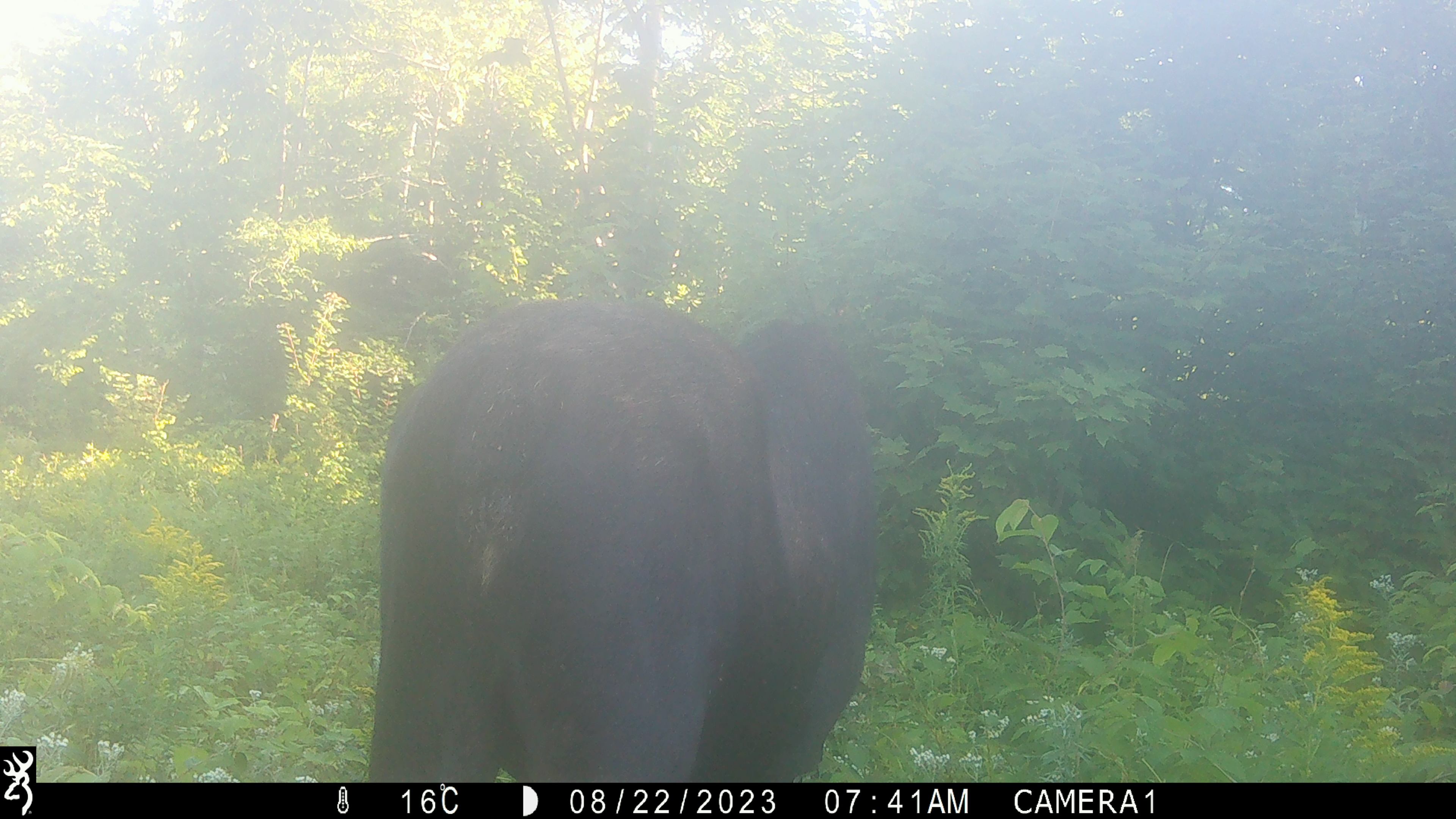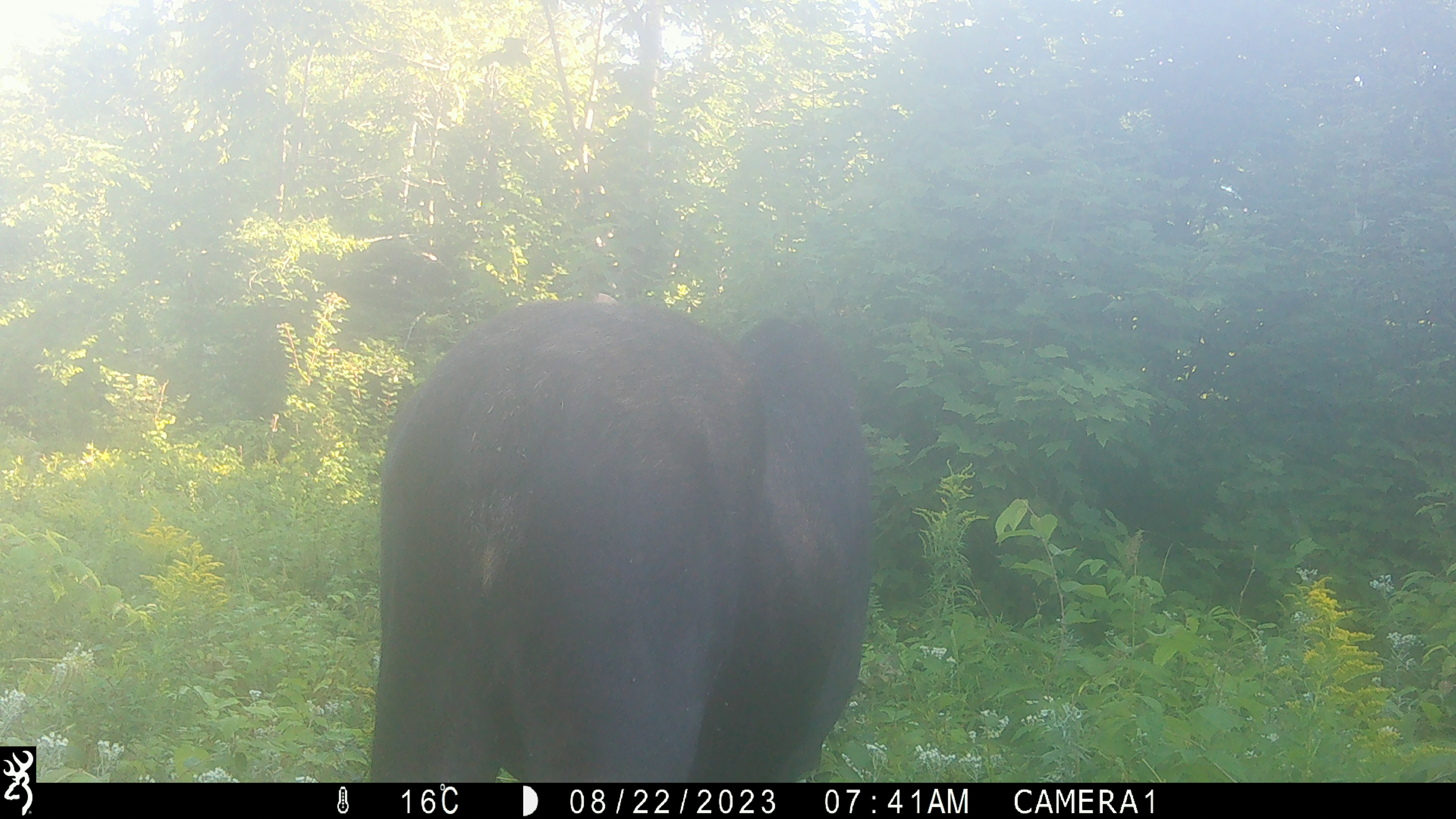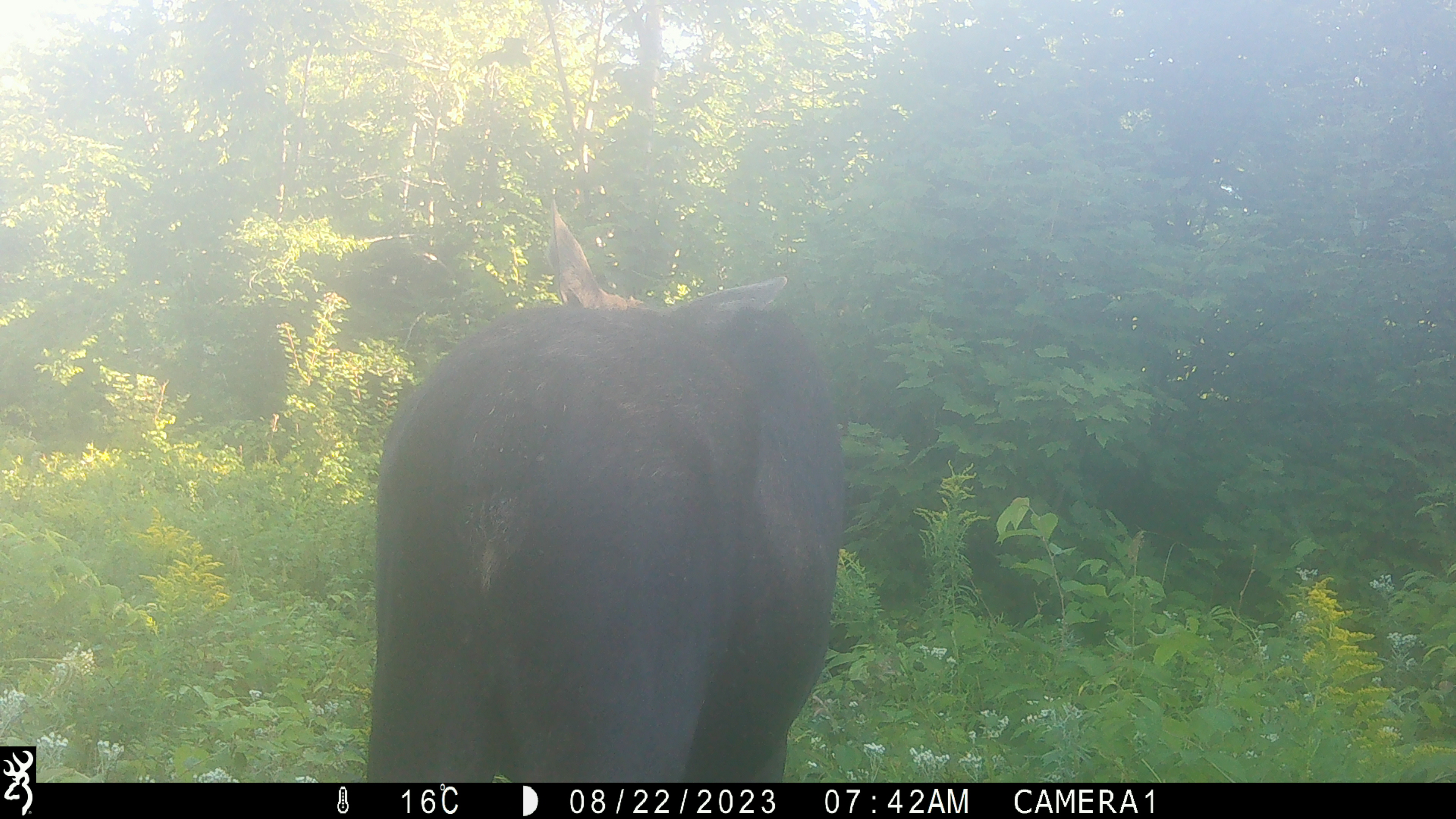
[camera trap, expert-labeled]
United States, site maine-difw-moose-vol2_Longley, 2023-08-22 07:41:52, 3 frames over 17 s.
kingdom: Animalia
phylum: Chordata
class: Mammalia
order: Artiodactyla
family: Cervidae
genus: Alces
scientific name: Alces alces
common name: moose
Moose (Alces alces).